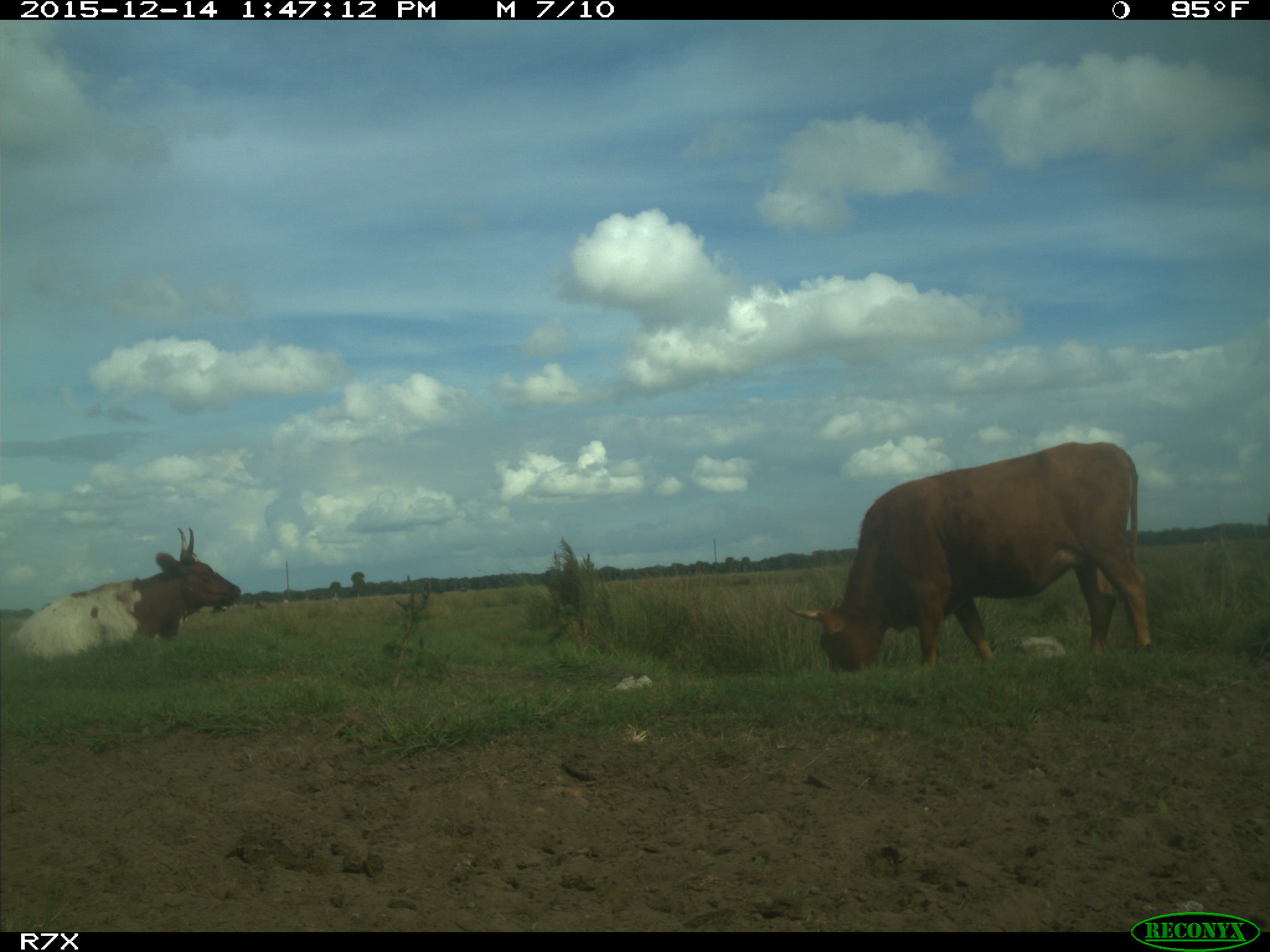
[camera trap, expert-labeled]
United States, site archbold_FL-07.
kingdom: Animalia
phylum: Chordata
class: Mammalia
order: Artiodactyla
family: Bovidae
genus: Bos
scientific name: Bos taurus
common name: domestic cow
Bos taurus (domestic cow).